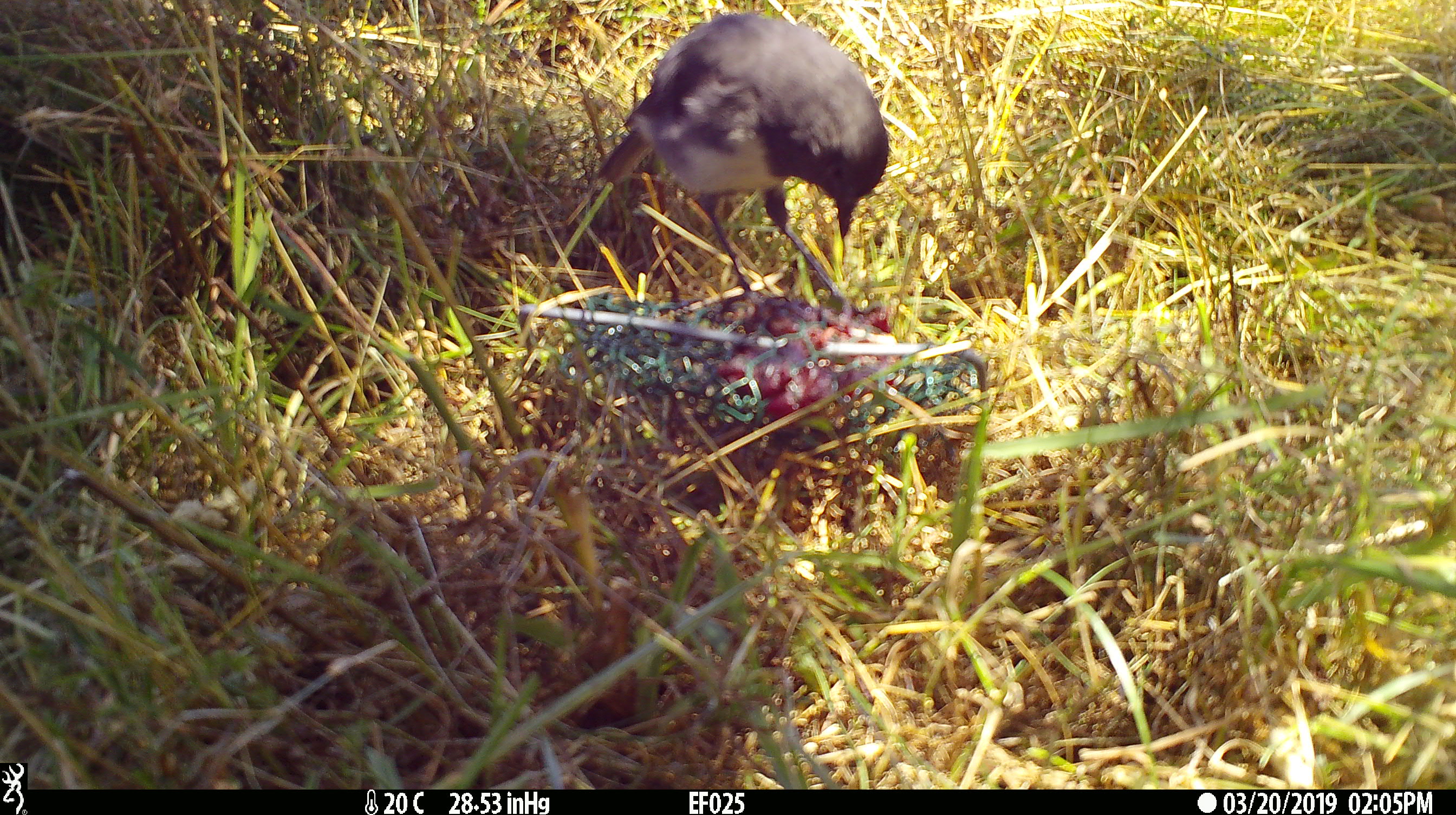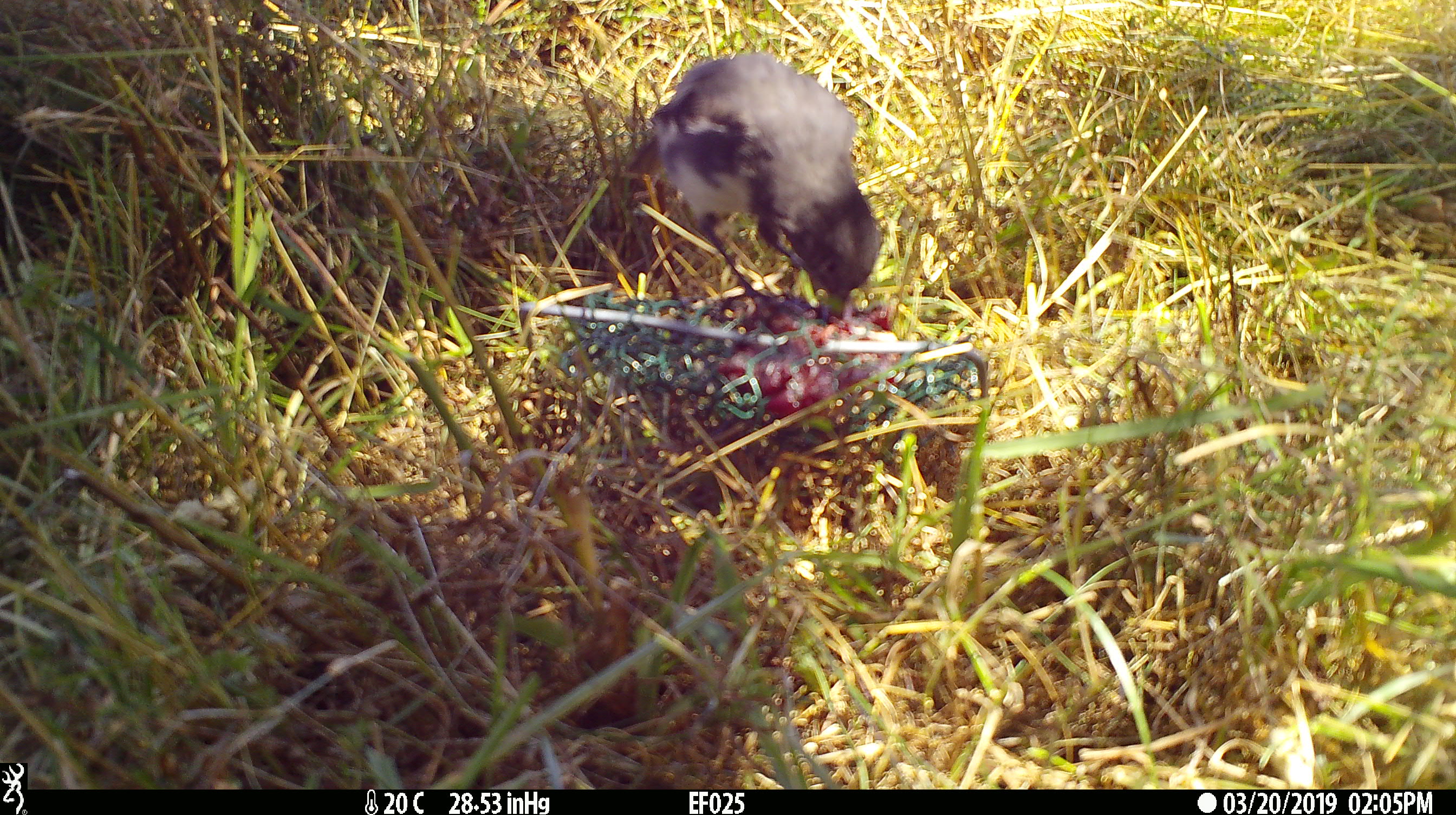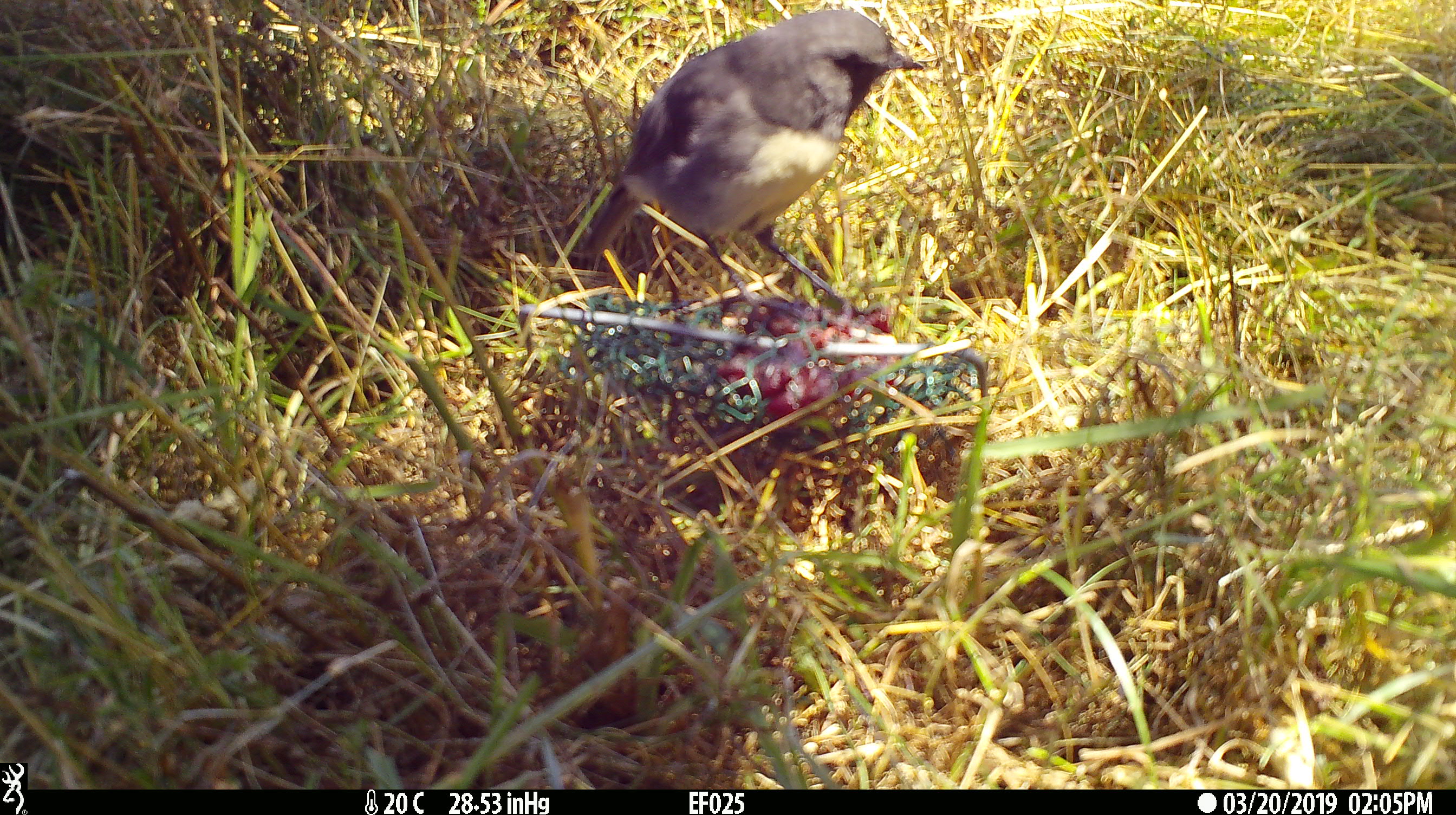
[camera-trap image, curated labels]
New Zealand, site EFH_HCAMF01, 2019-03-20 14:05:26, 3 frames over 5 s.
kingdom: Animalia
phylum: Chordata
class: Aves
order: Passeriformes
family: Petroicidae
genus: Petroica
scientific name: Petroica australis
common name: new zealand robin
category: robin